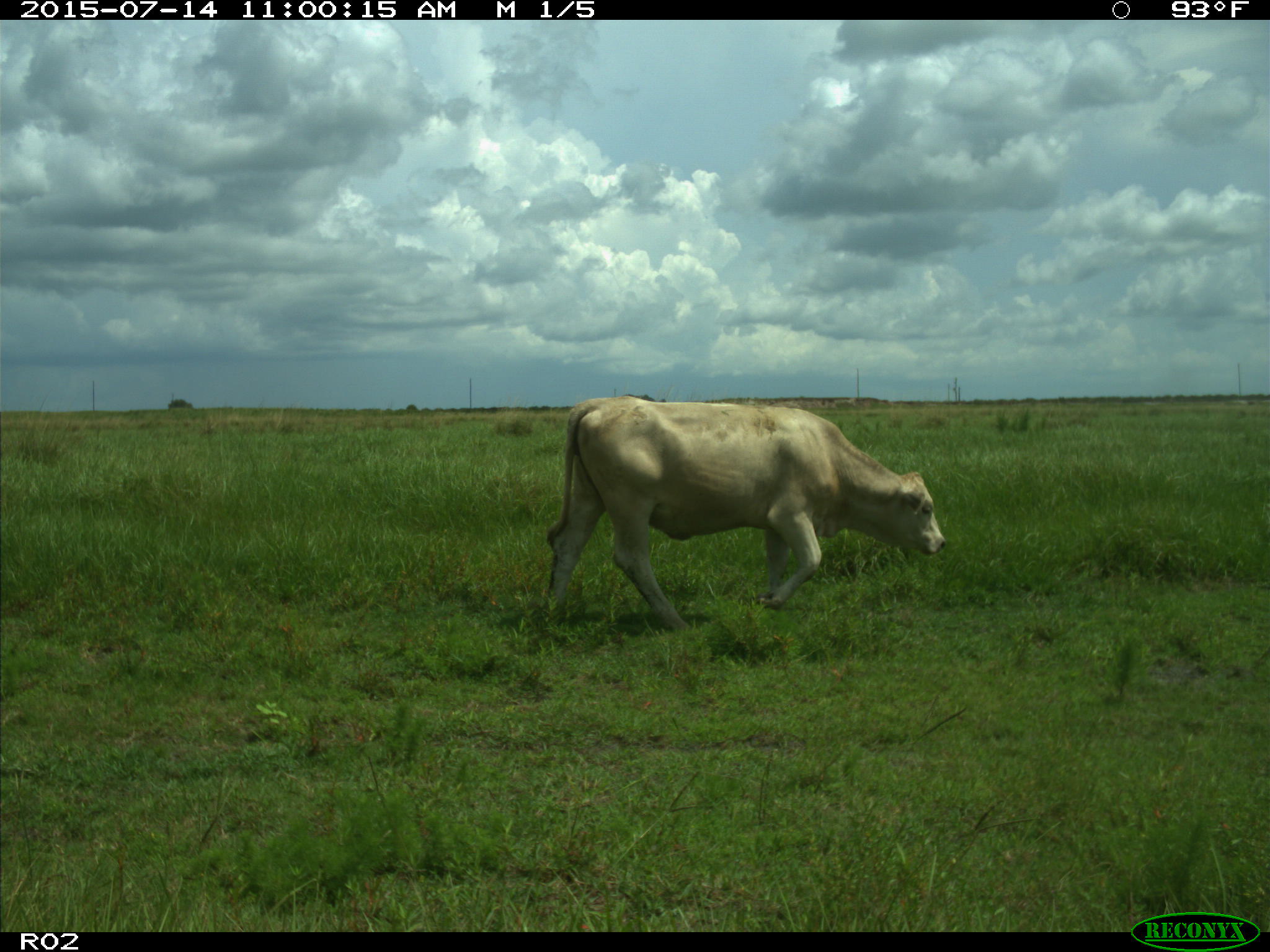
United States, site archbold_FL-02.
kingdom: Animalia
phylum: Chordata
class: Mammalia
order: Artiodactyla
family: Bovidae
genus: Bos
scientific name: Bos taurus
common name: domestic cow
Bos taurus (domestic cow).